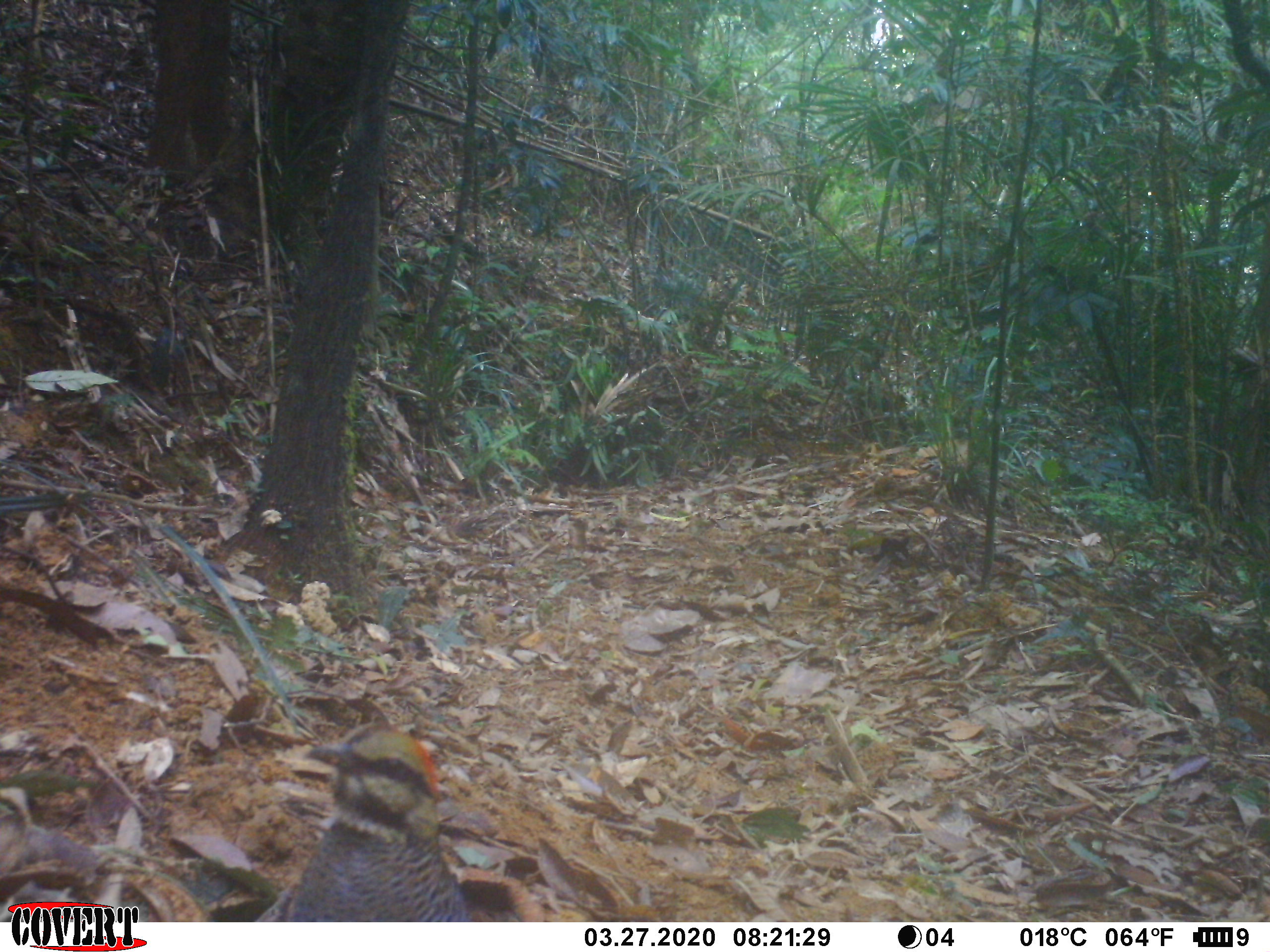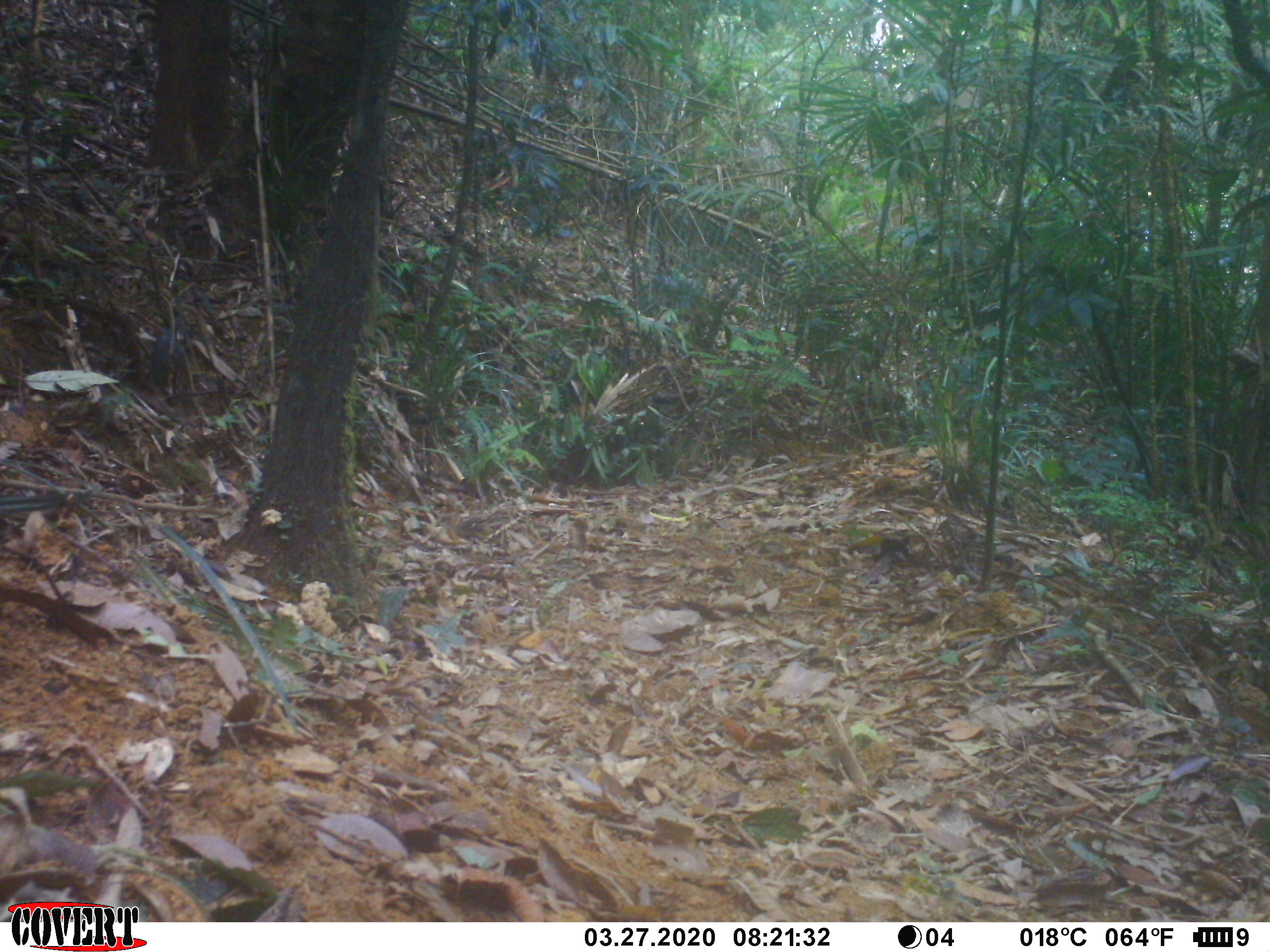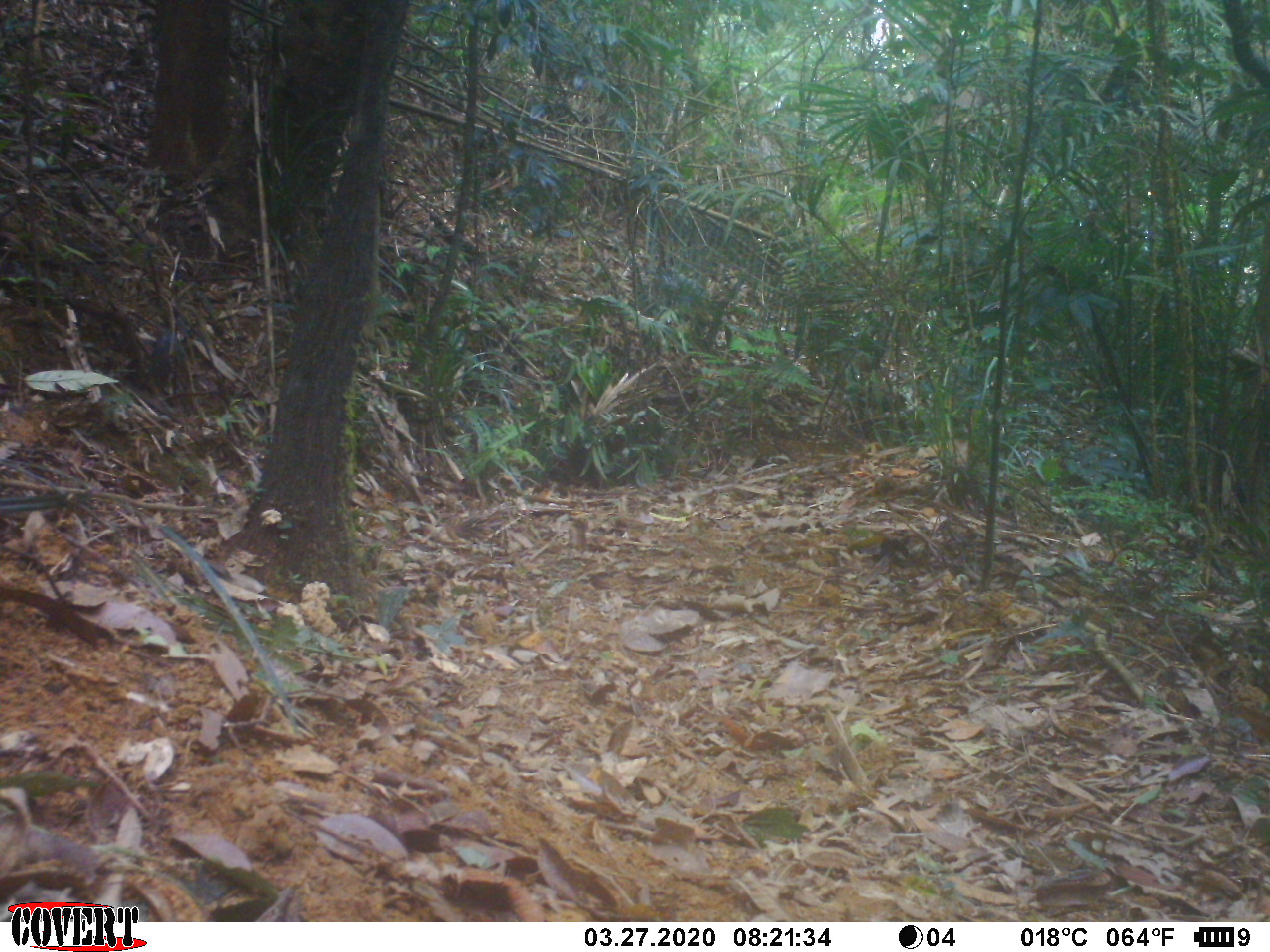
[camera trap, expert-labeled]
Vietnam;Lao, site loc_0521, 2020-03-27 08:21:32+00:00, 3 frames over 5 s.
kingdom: Animalia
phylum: Chordata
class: Aves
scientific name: Aves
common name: bird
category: unidentified bird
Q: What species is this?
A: Unidentified bird (bird) (Aves).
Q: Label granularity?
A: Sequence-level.